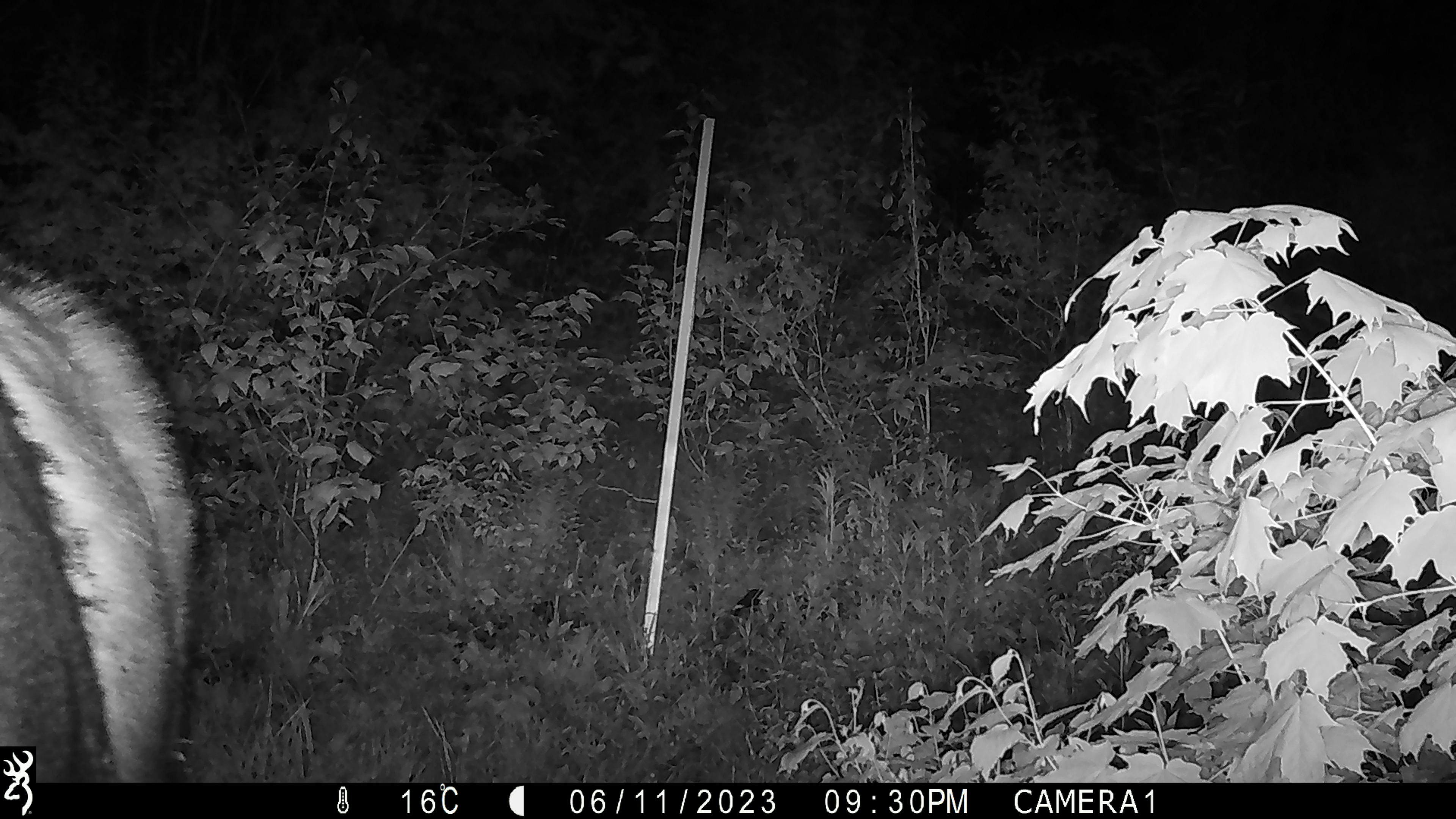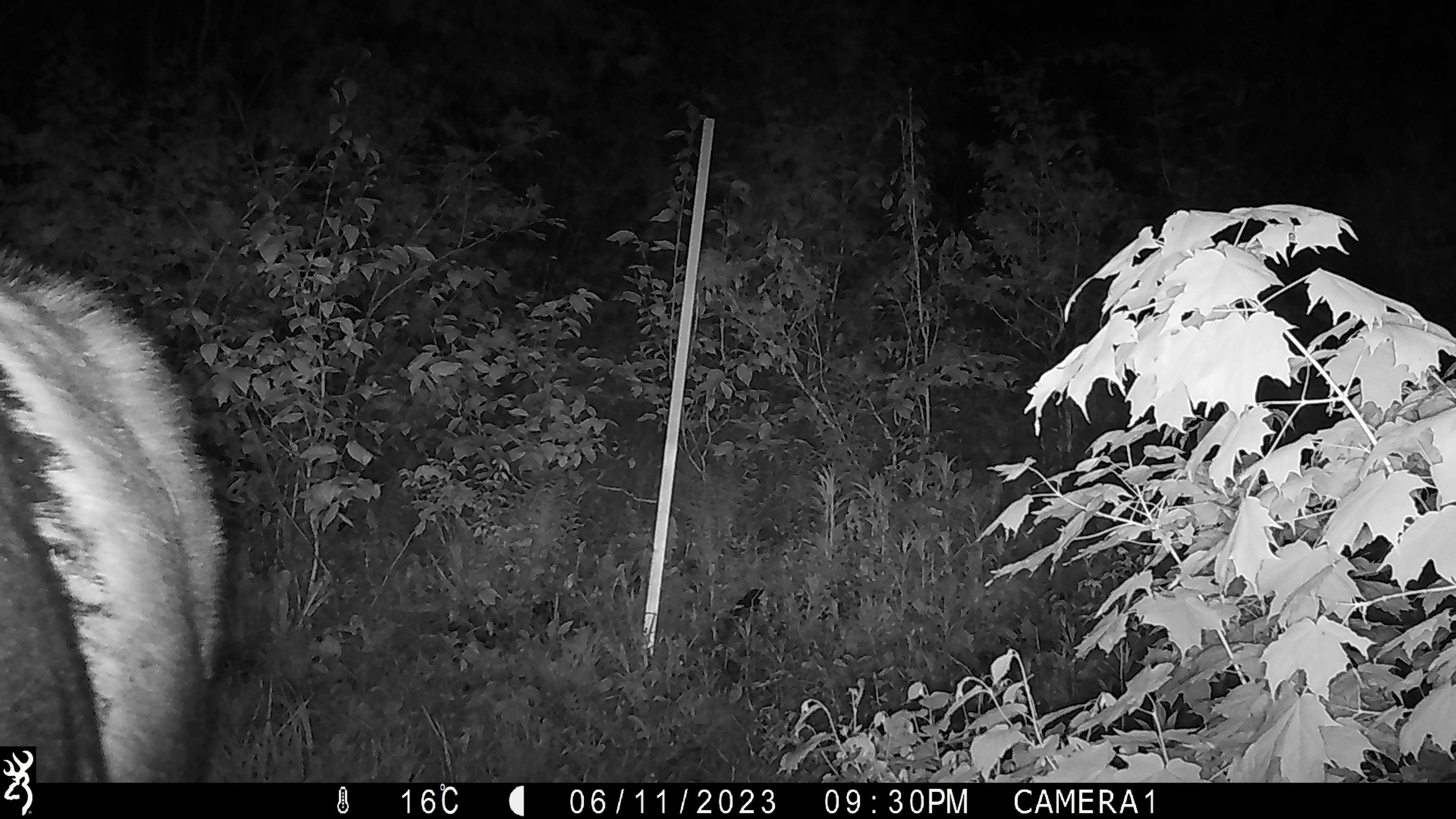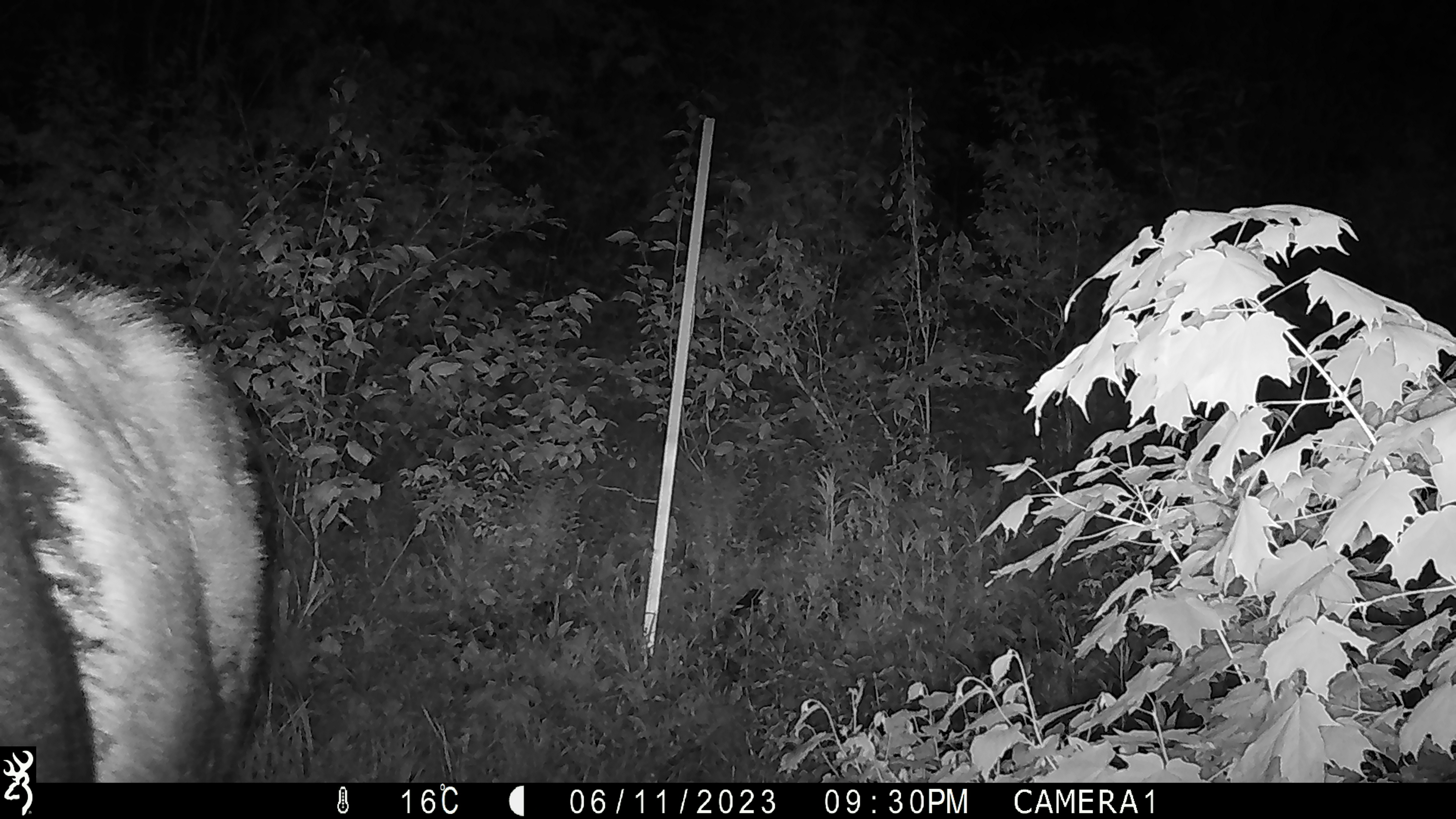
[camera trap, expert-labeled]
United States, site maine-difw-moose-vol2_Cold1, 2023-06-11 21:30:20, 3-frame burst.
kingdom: Animalia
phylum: Chordata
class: Mammalia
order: Artiodactyla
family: Cervidae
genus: Alces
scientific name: Alces alces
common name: moose